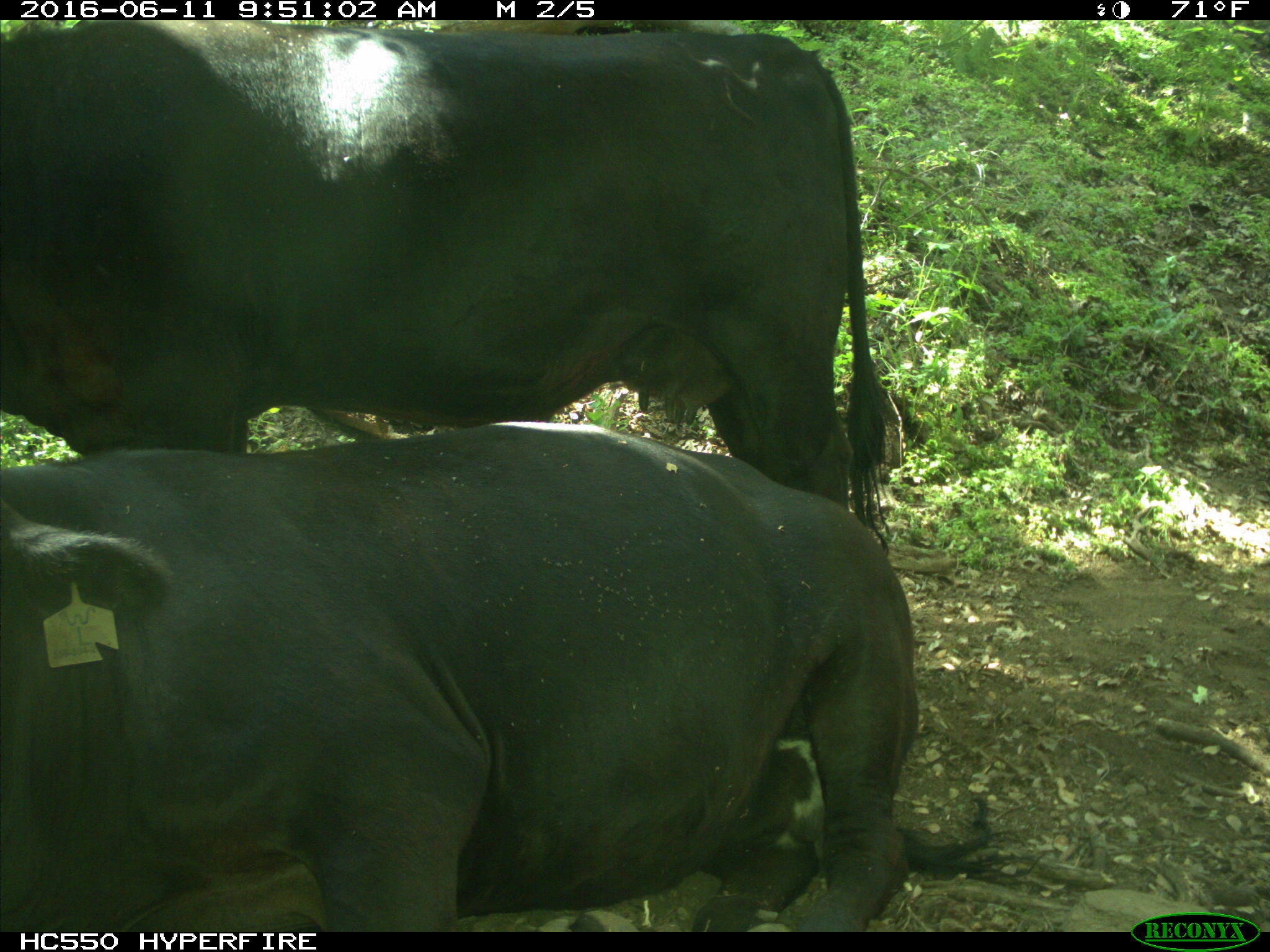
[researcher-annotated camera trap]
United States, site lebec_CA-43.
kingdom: Animalia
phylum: Chordata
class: Mammalia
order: Artiodactyla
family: Bovidae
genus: Bos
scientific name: Bos taurus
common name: domestic cow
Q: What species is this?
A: Bos taurus (domestic cow).